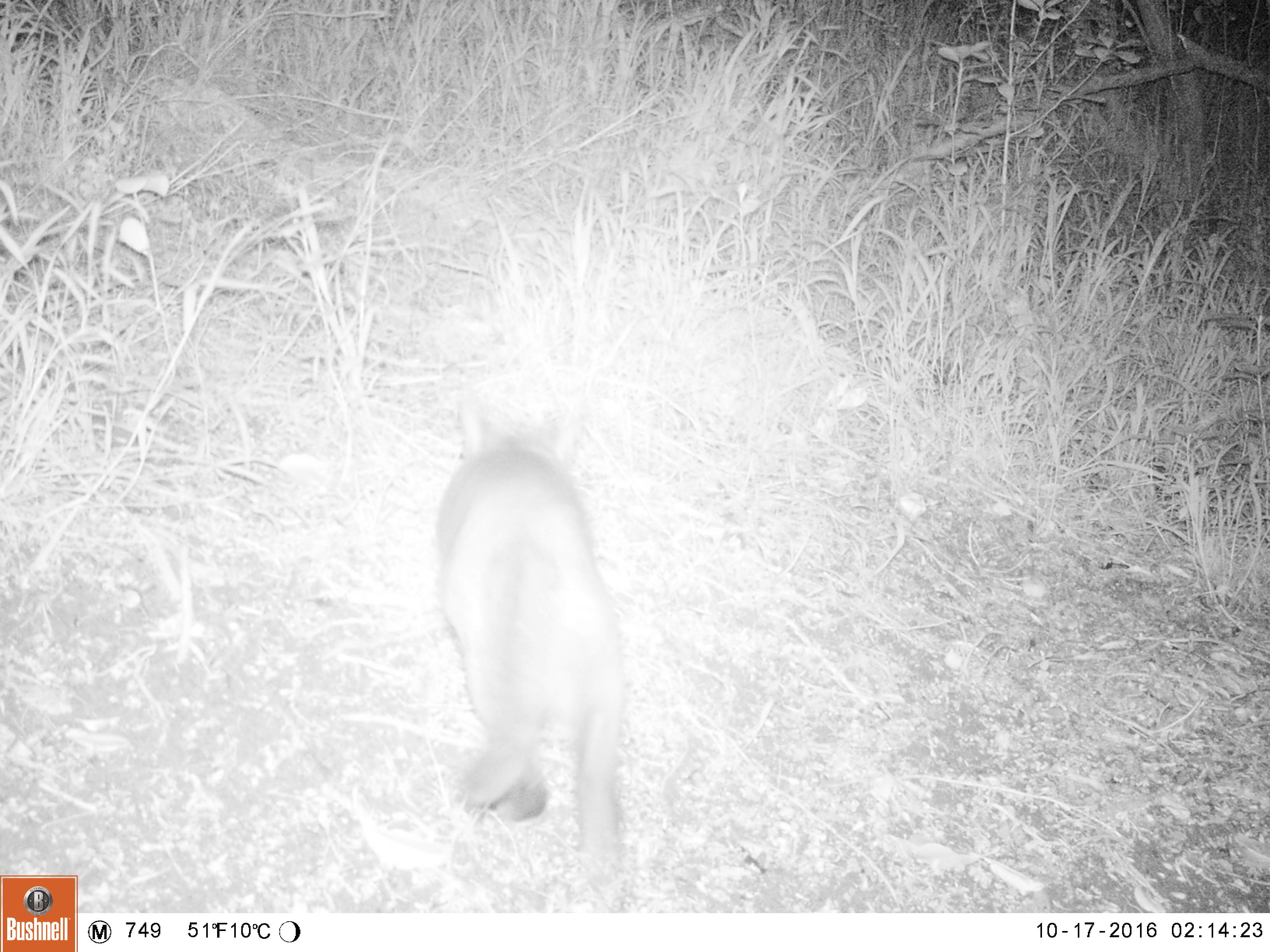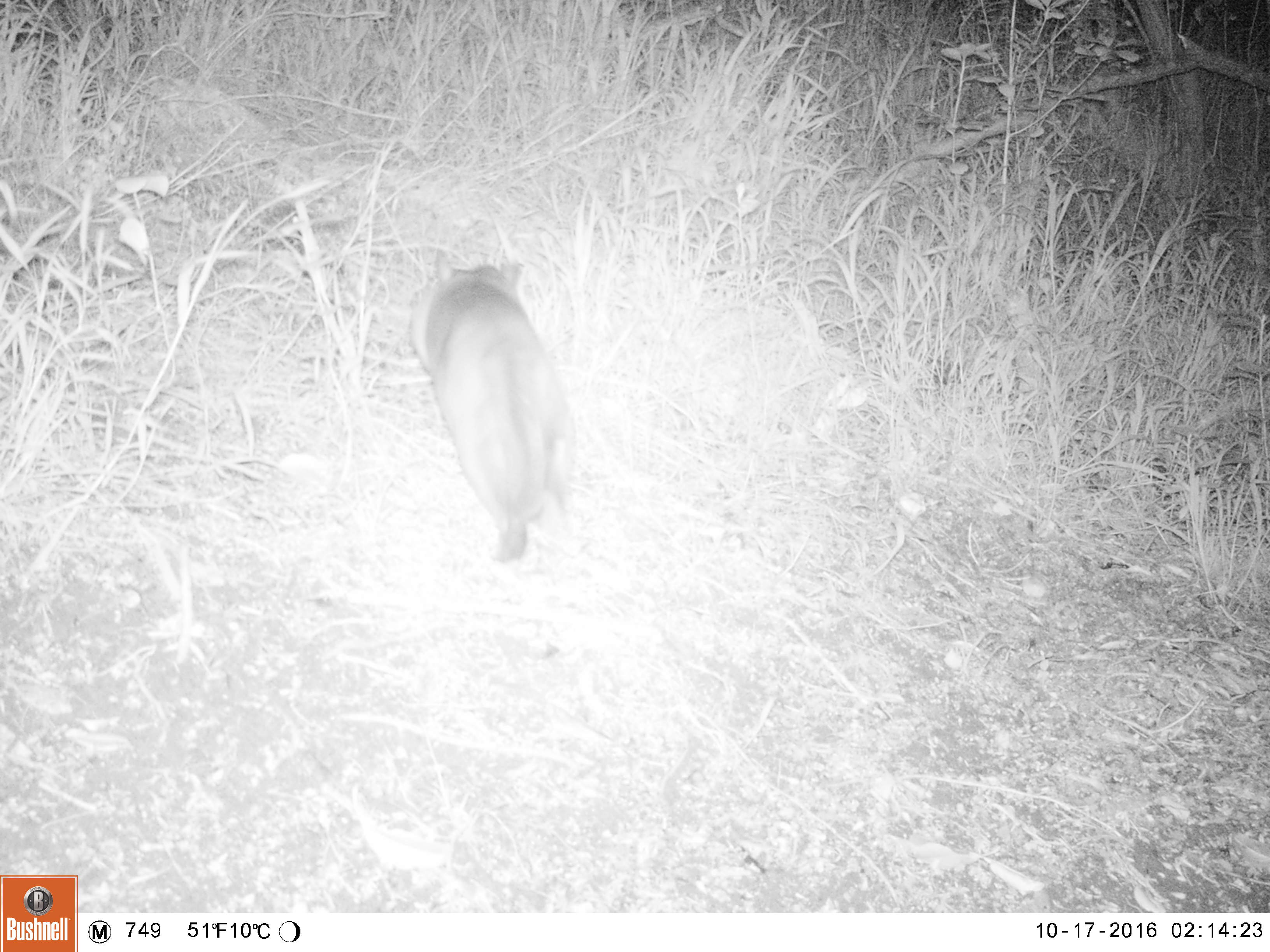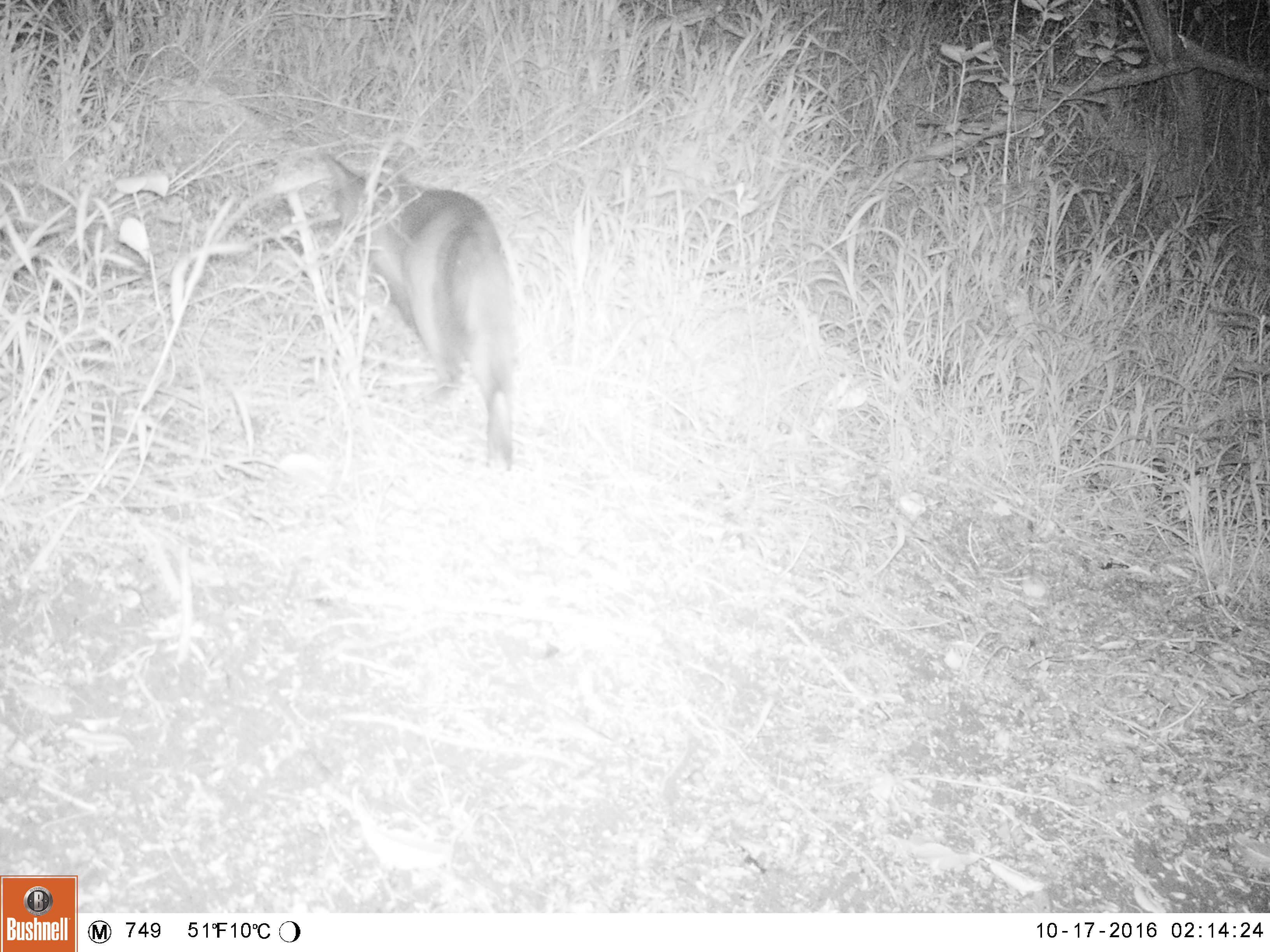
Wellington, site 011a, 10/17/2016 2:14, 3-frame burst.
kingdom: Animalia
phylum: Chordata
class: Mammalia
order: Carnivora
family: Felidae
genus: Felis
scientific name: Felis catus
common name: cat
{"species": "cat (Felis catus)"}